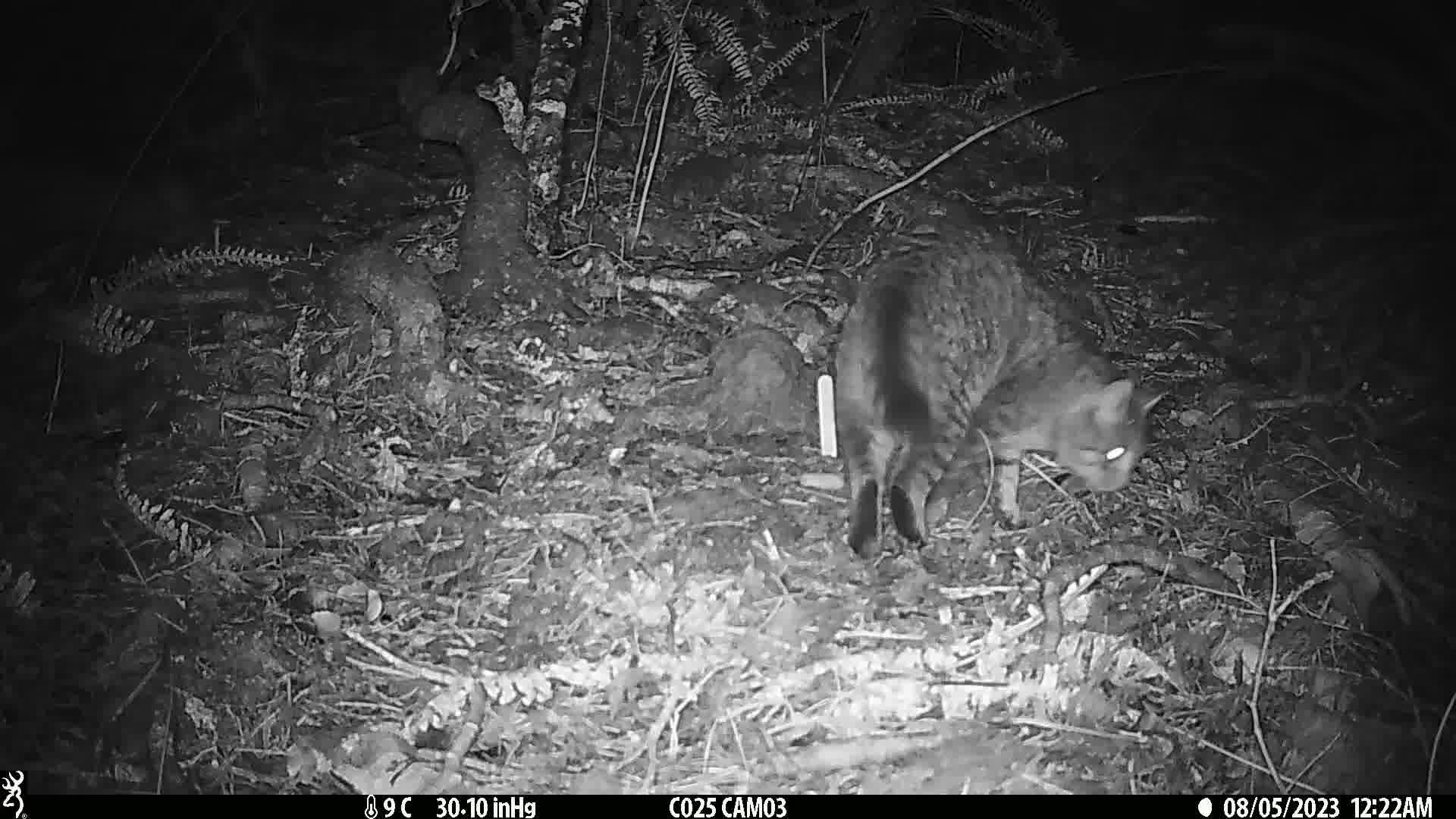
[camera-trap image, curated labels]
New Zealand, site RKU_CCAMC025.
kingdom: Animalia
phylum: Chordata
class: Mammalia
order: Carnivora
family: Felidae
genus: Felis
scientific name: Felis catus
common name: domestic cat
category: cat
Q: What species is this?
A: Cat (domestic cat) (Felis catus).